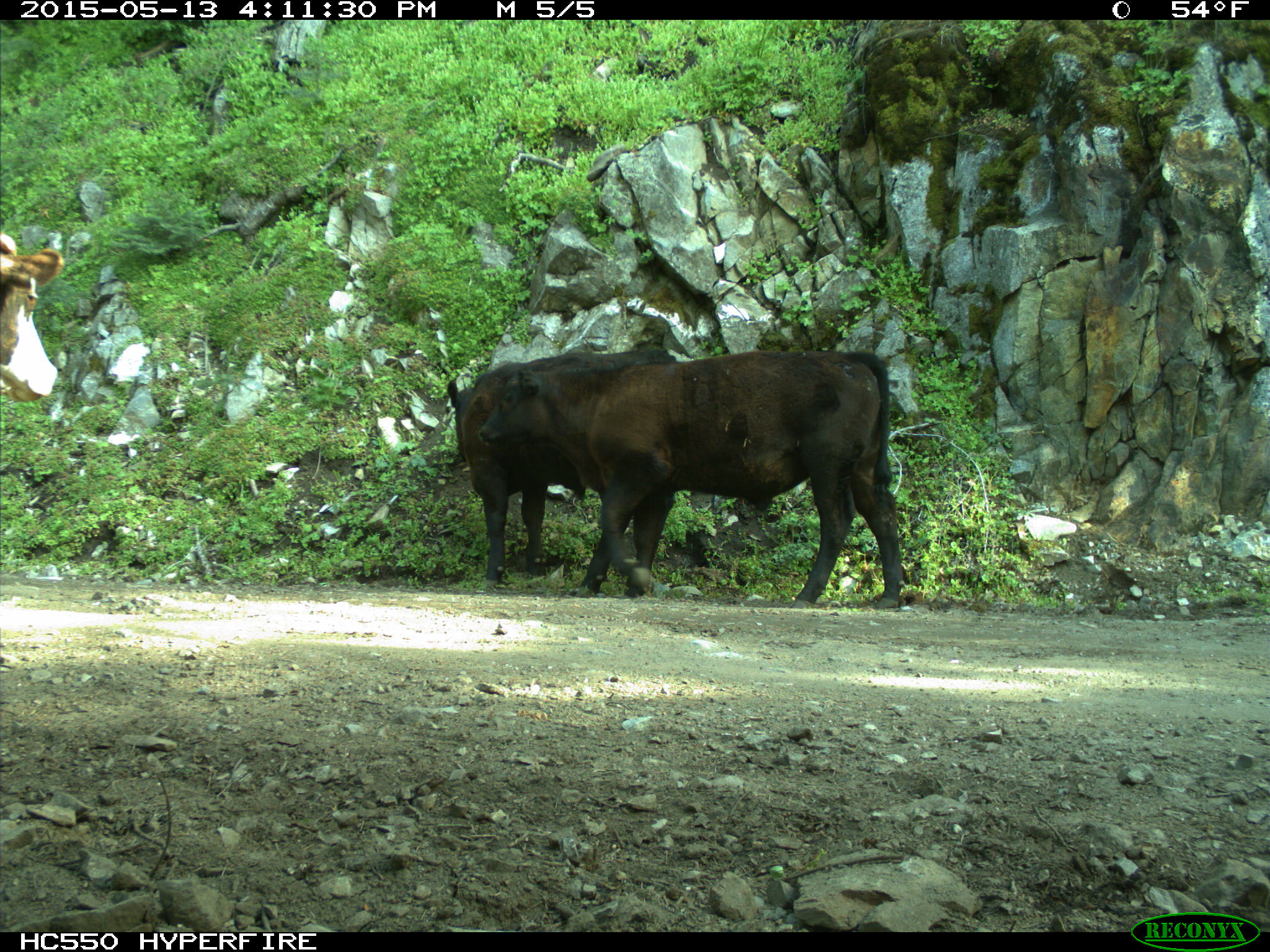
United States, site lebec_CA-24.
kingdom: Animalia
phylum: Chordata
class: Mammalia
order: Artiodactyla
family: Bovidae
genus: Bos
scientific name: Bos taurus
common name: domestic cow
Bos taurus (domestic cow).